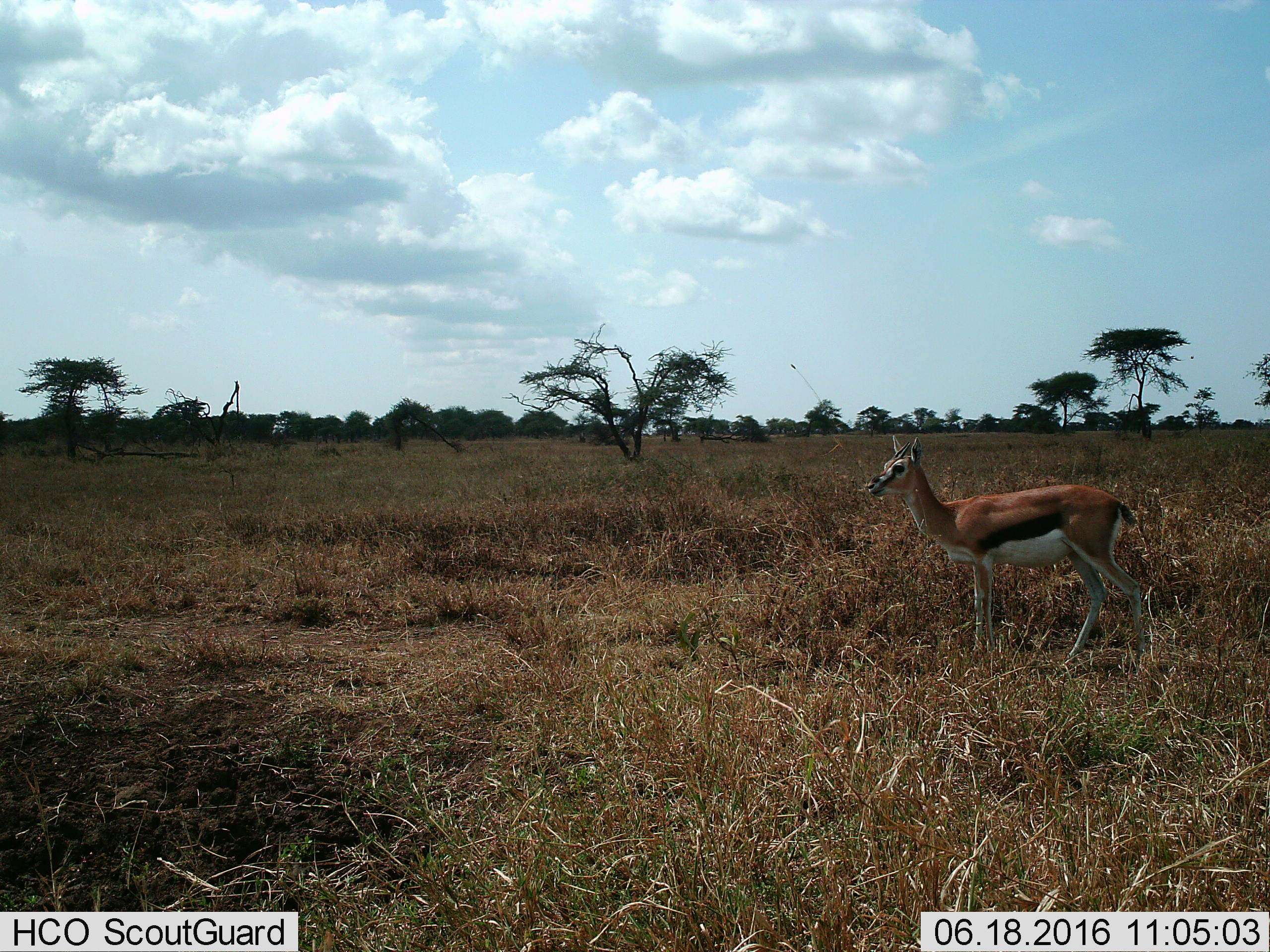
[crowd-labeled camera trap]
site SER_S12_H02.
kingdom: Animalia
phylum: Chordata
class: Mammalia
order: Artiodactyla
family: Bovidae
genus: Eudorcas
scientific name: Eudorcas thomsonii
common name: thomson's gazelle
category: gazellethomsons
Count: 1.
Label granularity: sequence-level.